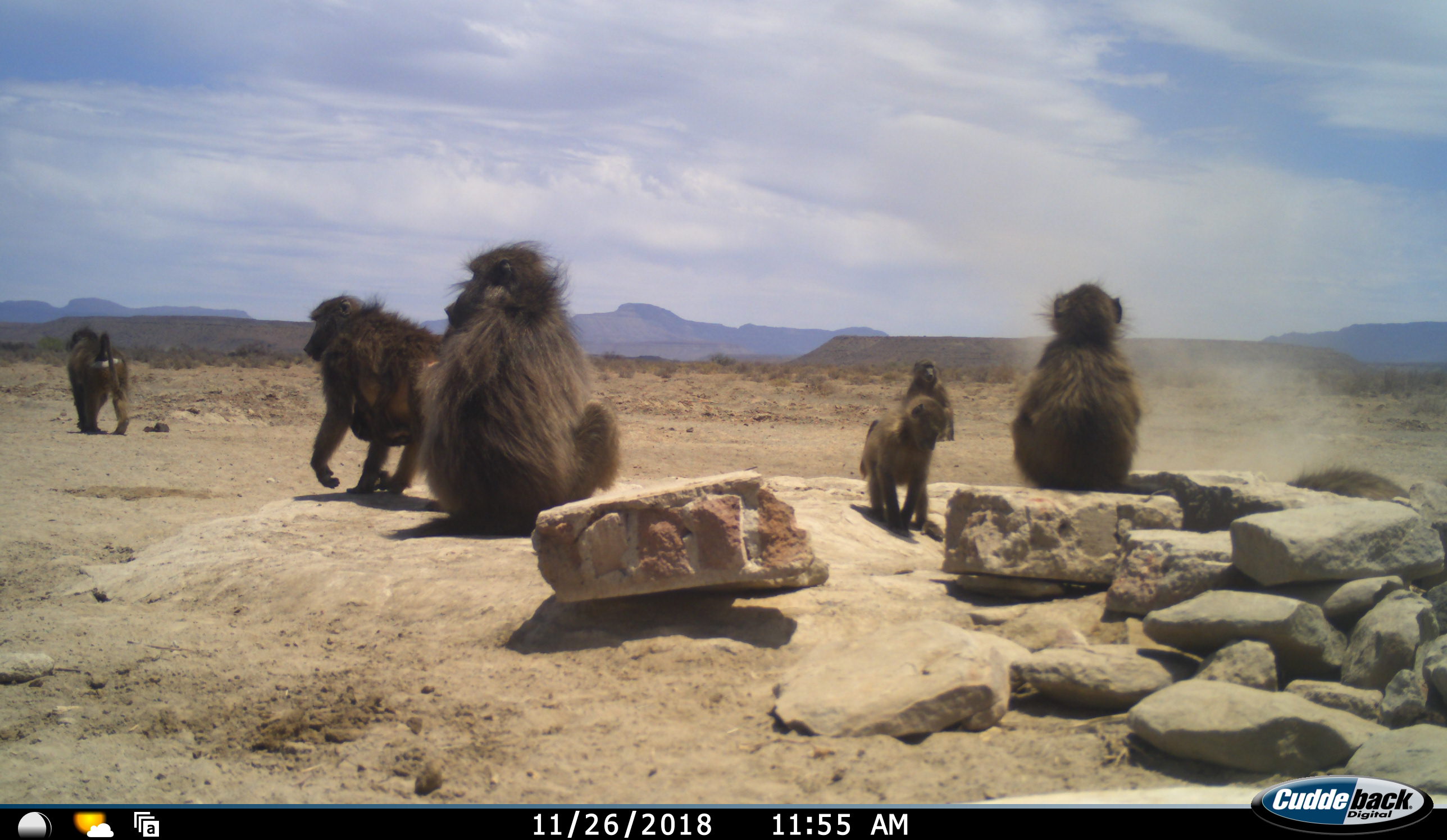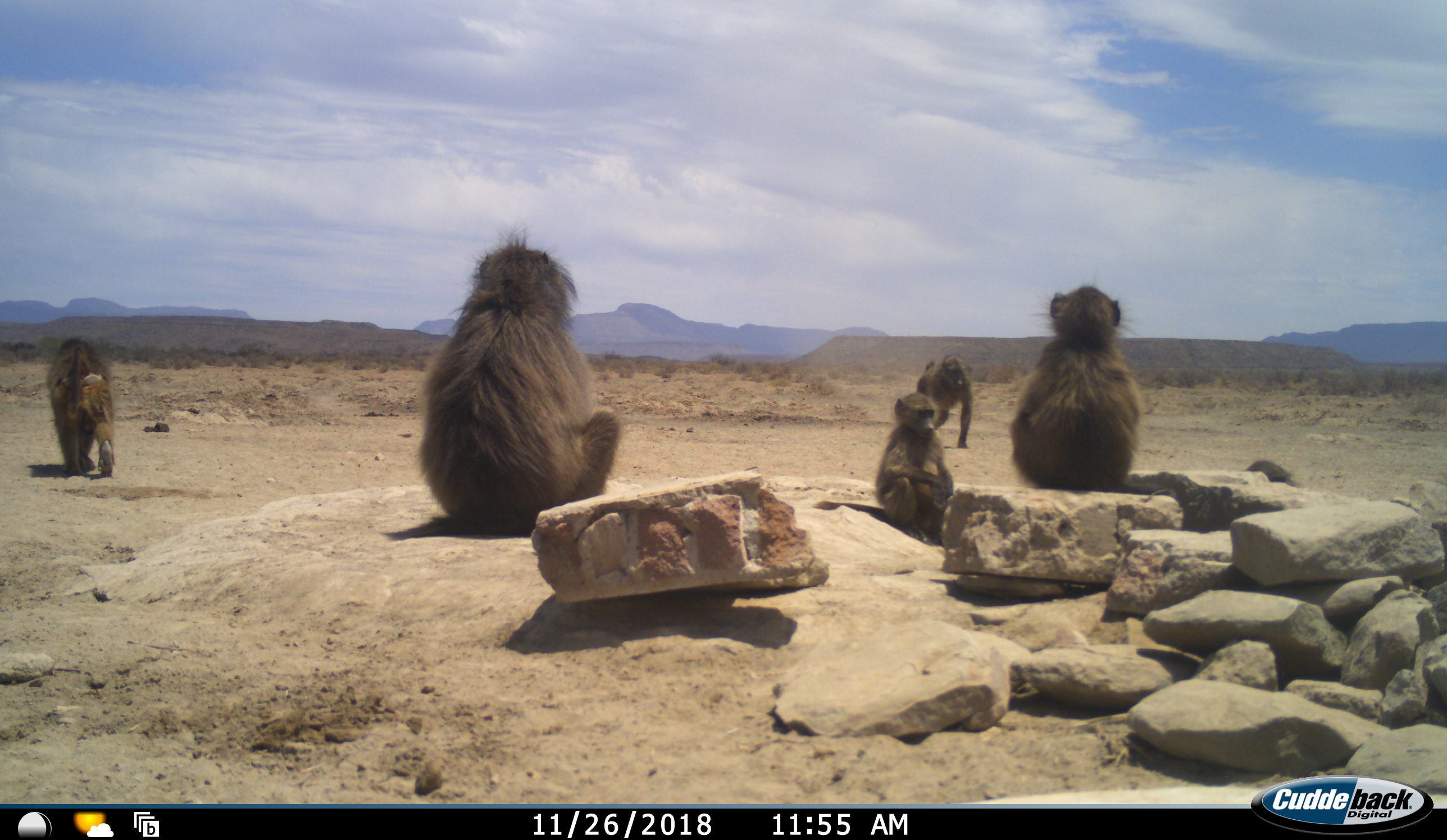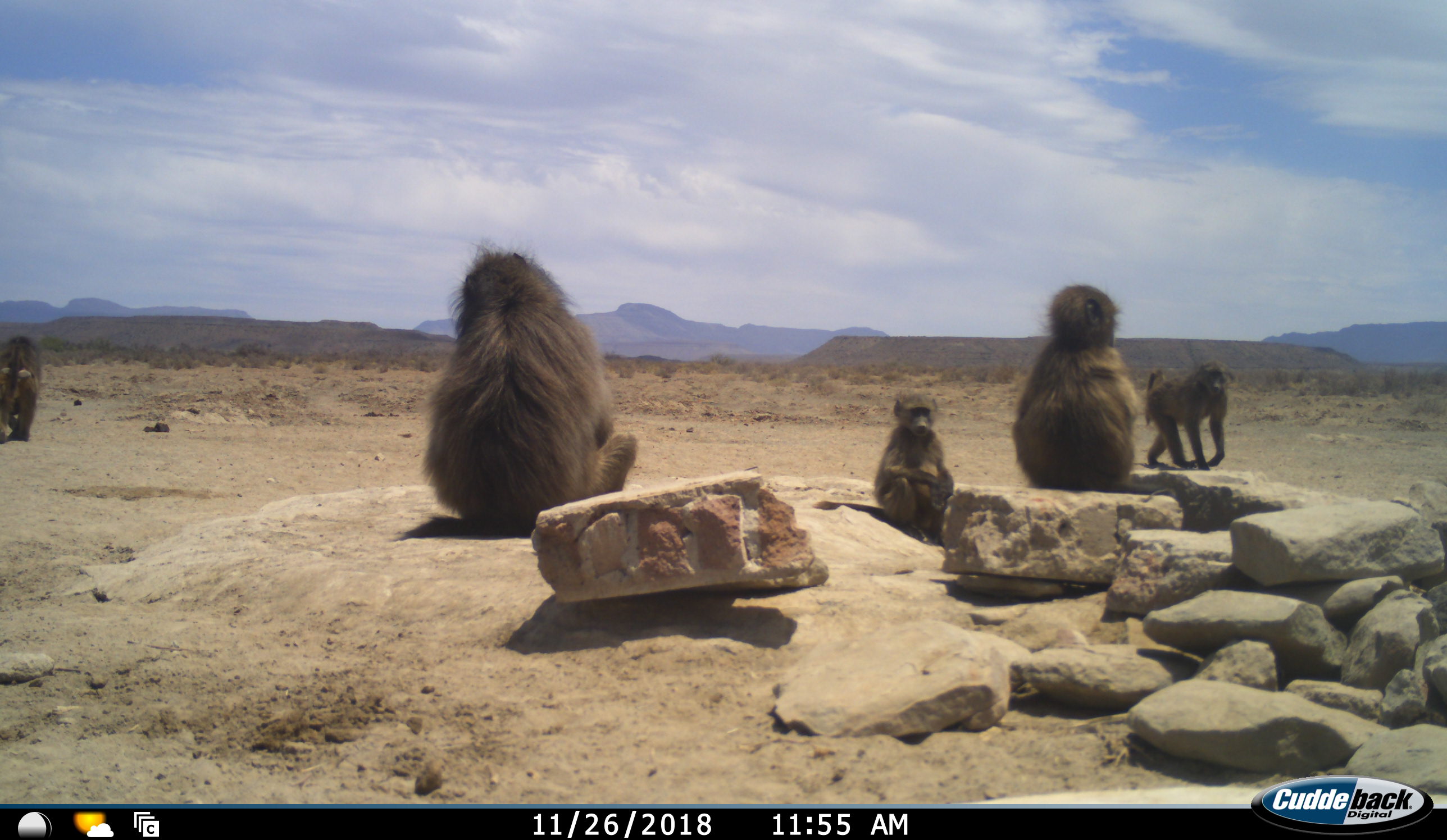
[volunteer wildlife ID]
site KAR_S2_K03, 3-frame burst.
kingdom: Animalia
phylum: Chordata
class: Mammalia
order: Primates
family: Cercopithecidae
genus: Papio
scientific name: Papio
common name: baboon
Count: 7.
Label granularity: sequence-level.